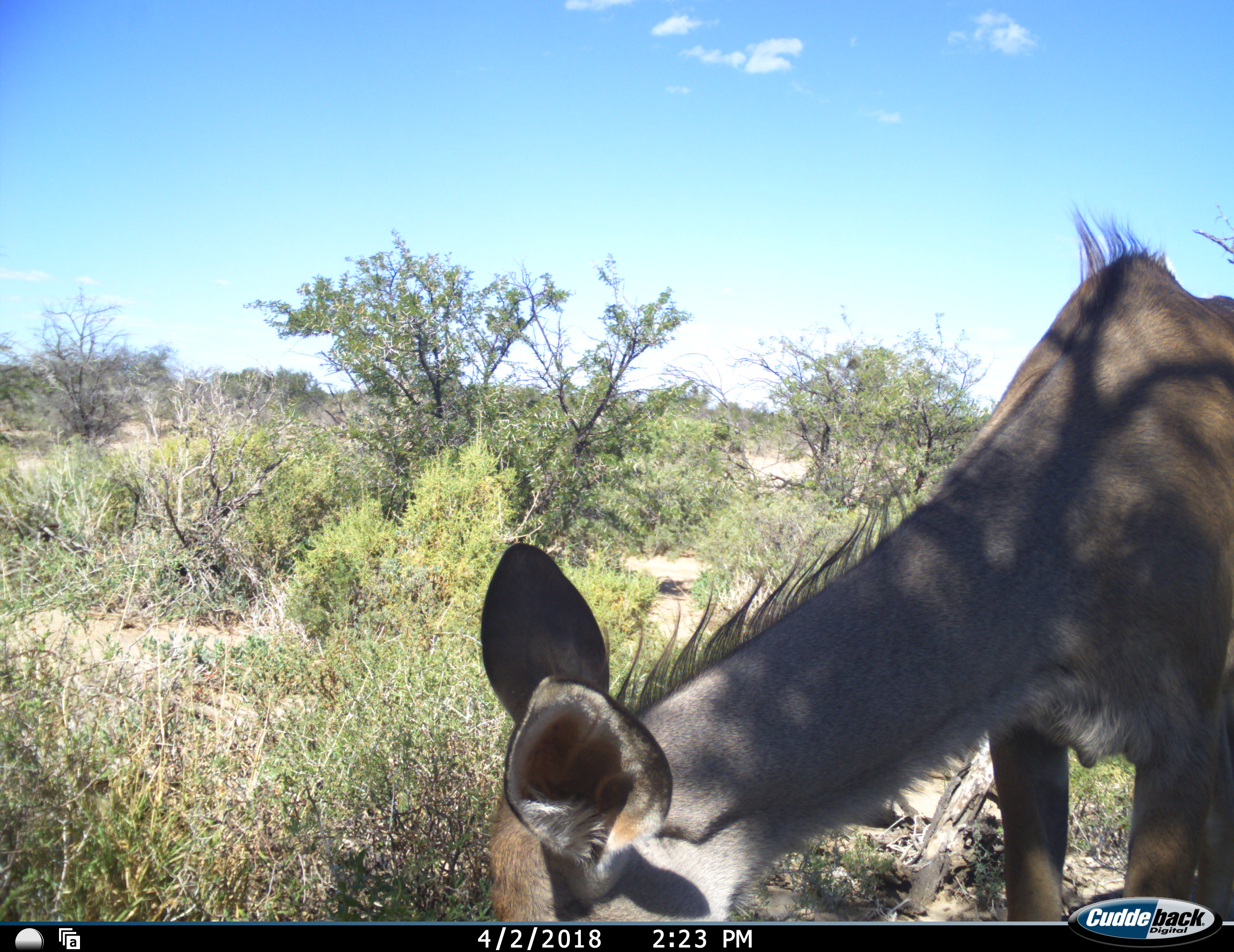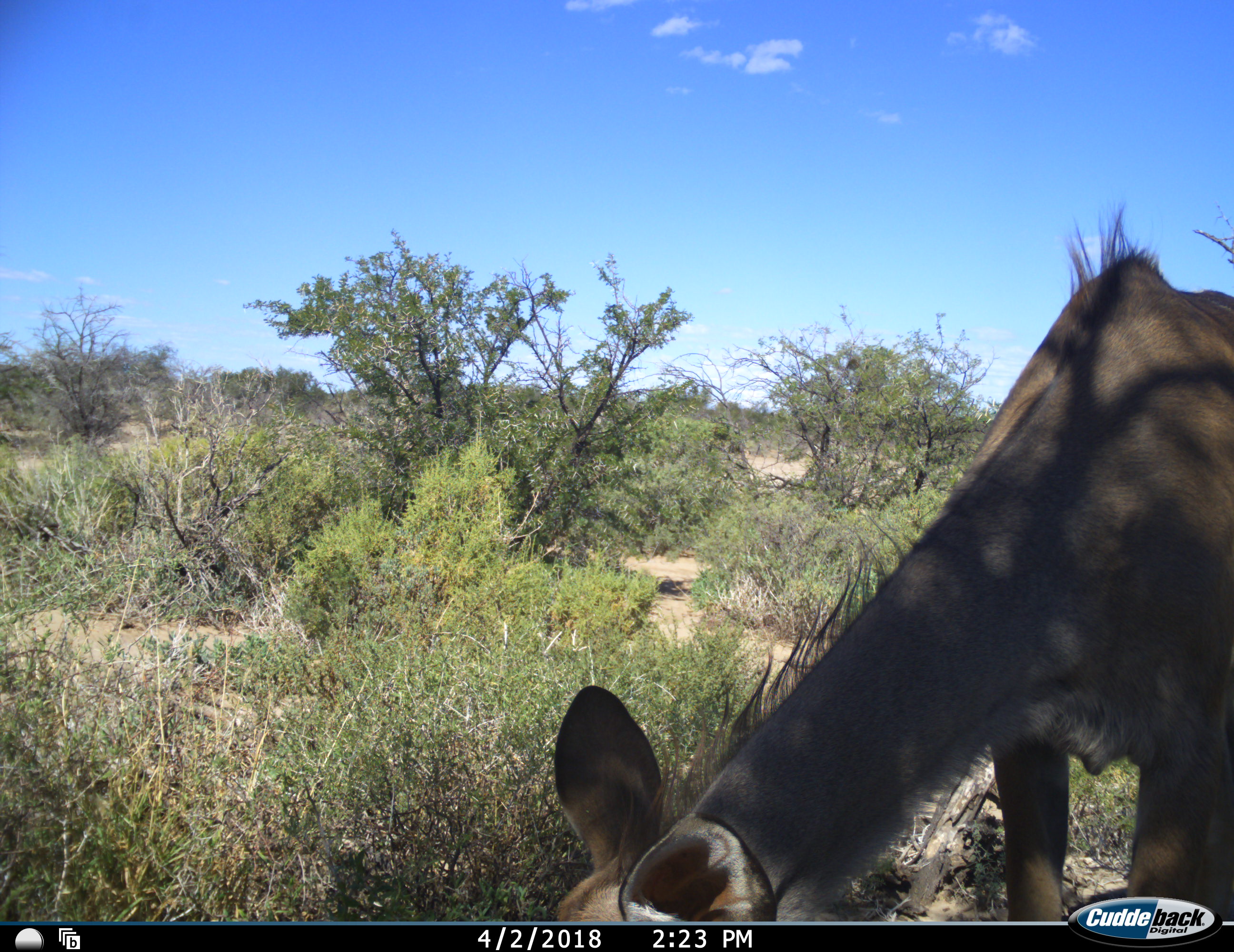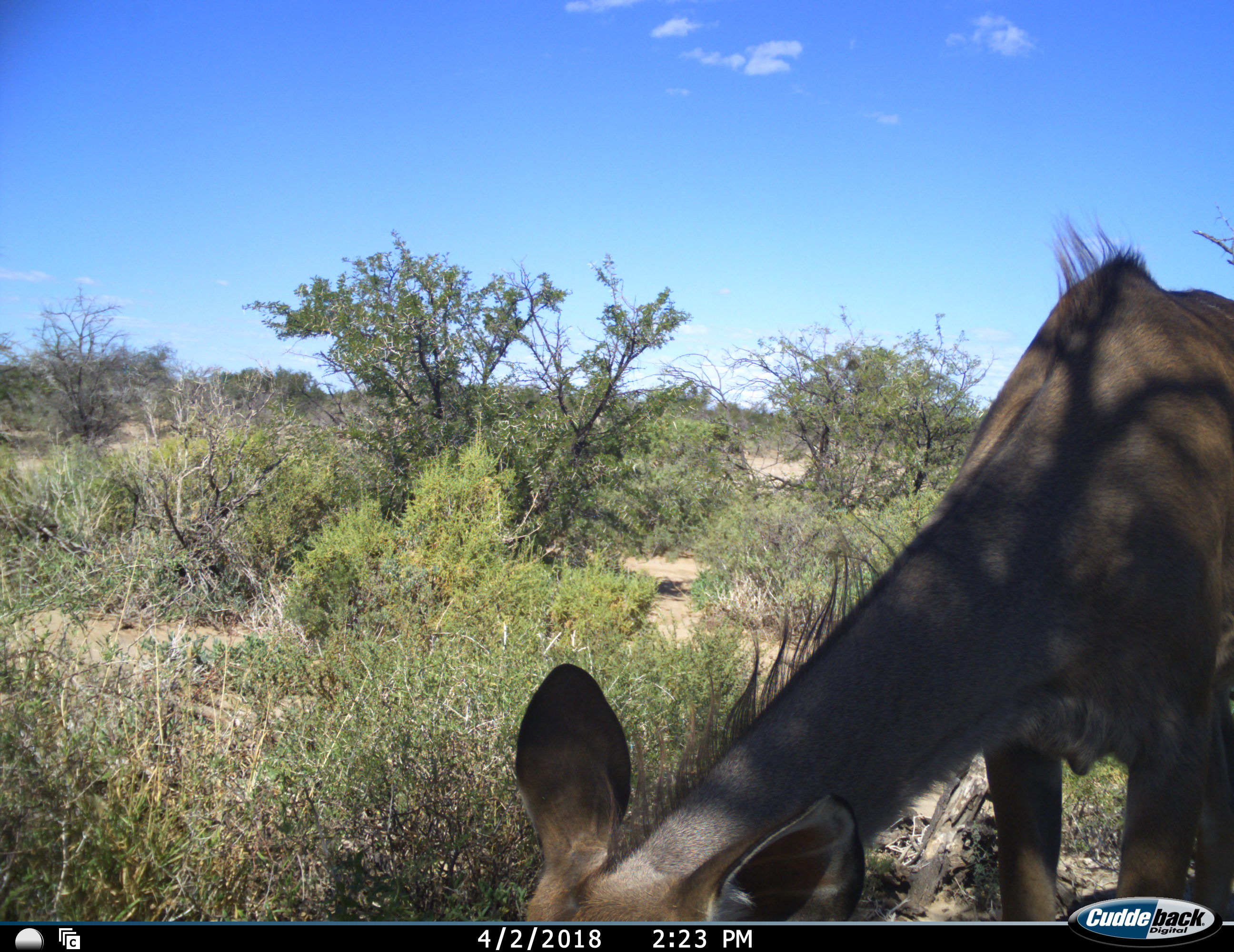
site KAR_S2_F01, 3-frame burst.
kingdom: Animalia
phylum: Chordata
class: Mammalia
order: Artiodactyla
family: Bovidae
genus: Tragelaphus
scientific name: Tragelaphus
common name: kudu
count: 1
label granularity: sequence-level